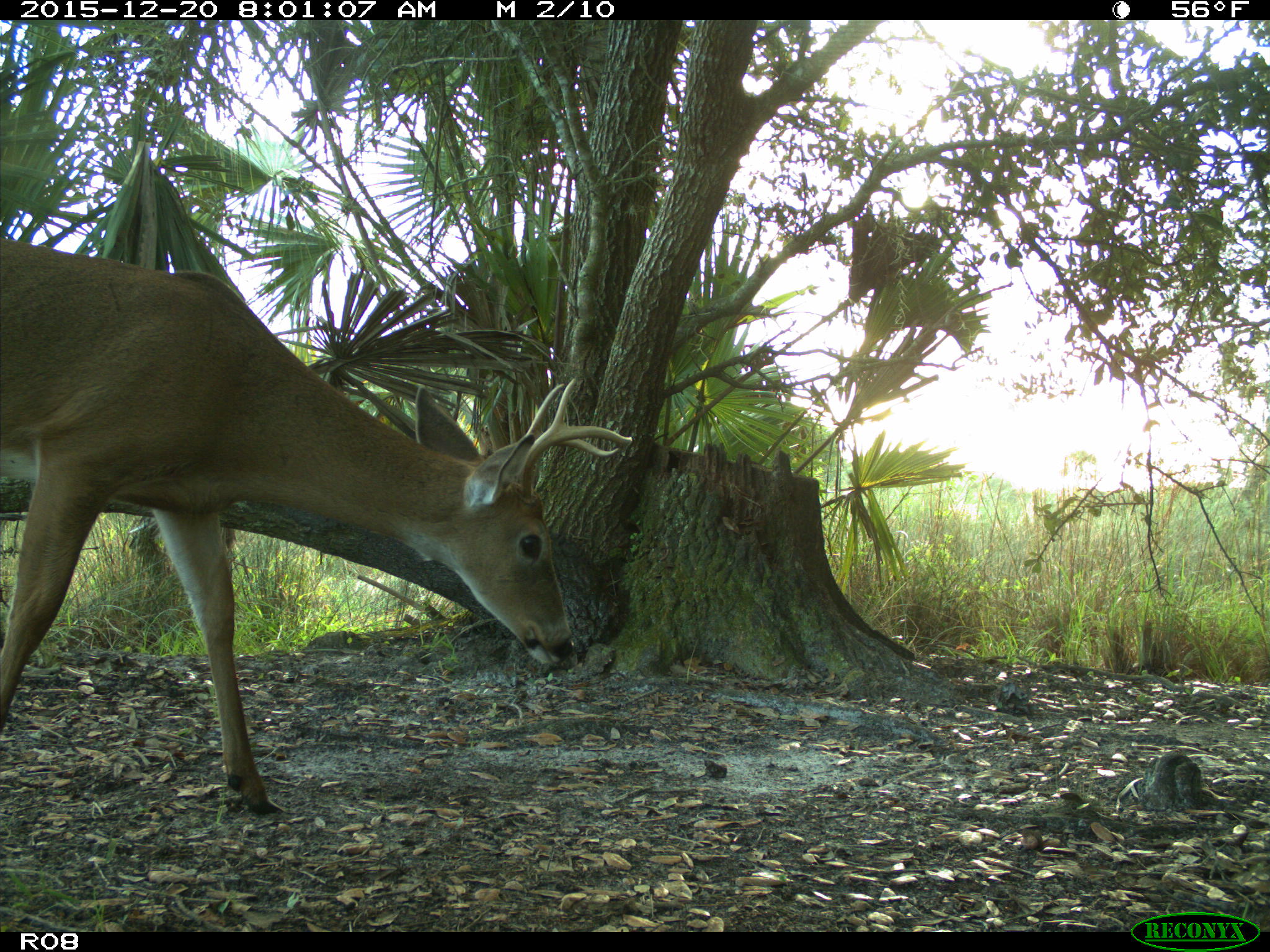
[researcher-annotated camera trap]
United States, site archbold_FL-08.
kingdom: Animalia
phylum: Chordata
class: Mammalia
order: Artiodactyla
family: Cervidae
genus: Odocoileus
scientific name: Odocoileus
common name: deer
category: unidentified deer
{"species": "unidentified deer (deer) (Odocoileus)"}